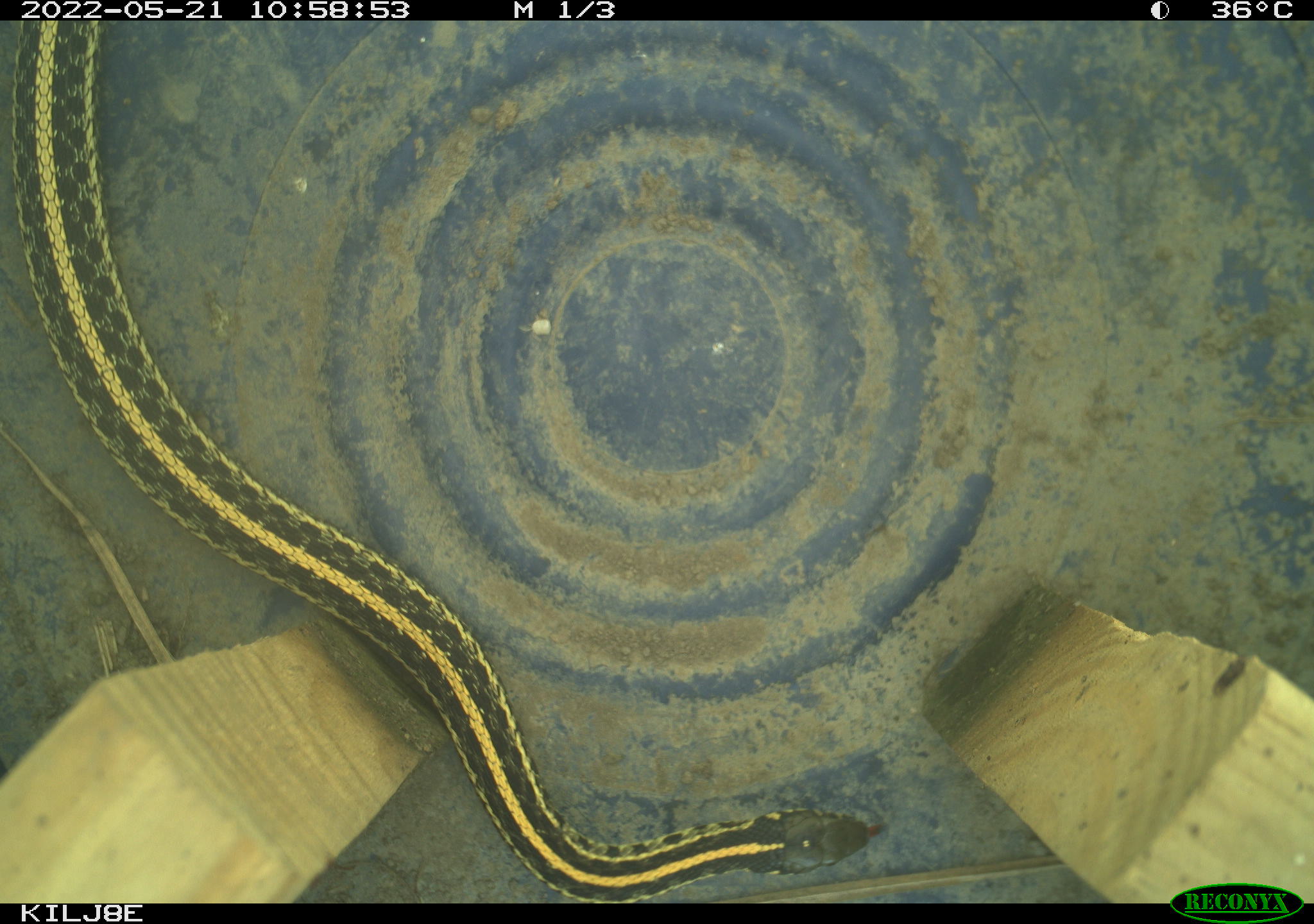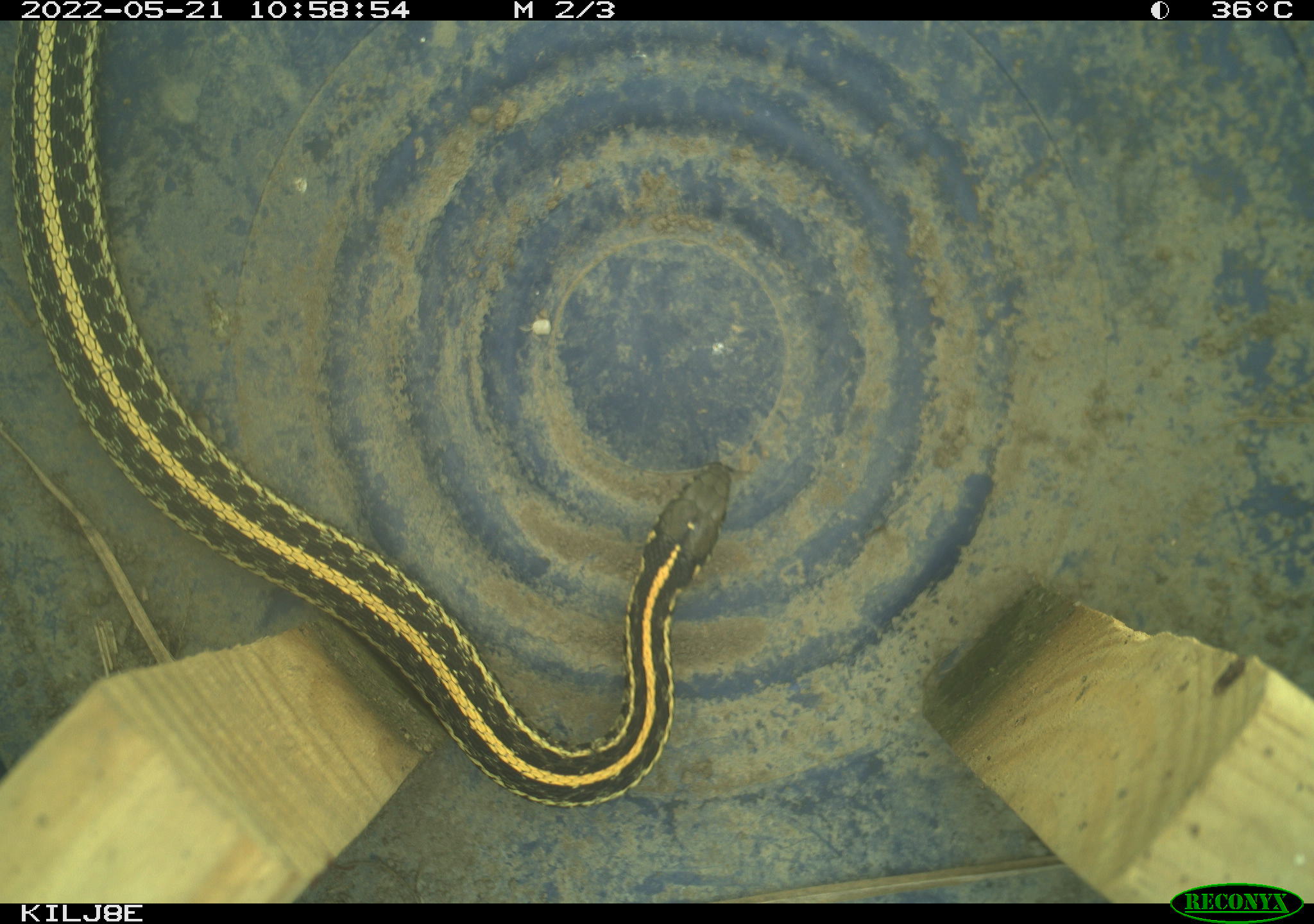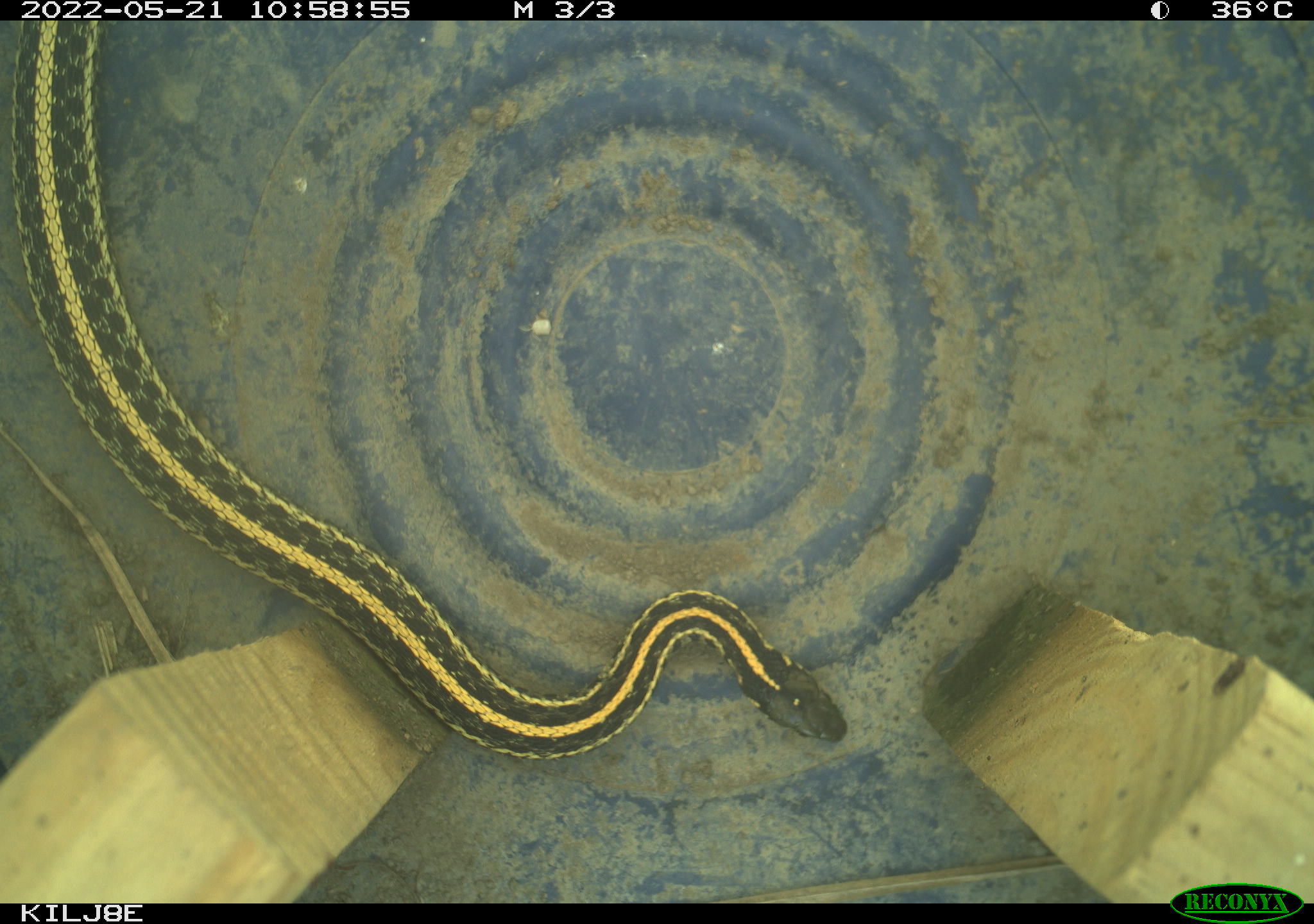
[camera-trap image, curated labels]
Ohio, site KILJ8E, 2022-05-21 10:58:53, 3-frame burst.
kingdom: Animalia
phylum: Chordata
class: Reptilia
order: Squamata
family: Colubridae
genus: Thamnophis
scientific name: Thamnophis radix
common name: plains gartersnake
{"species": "plains gartersnake (Thamnophis radix)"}